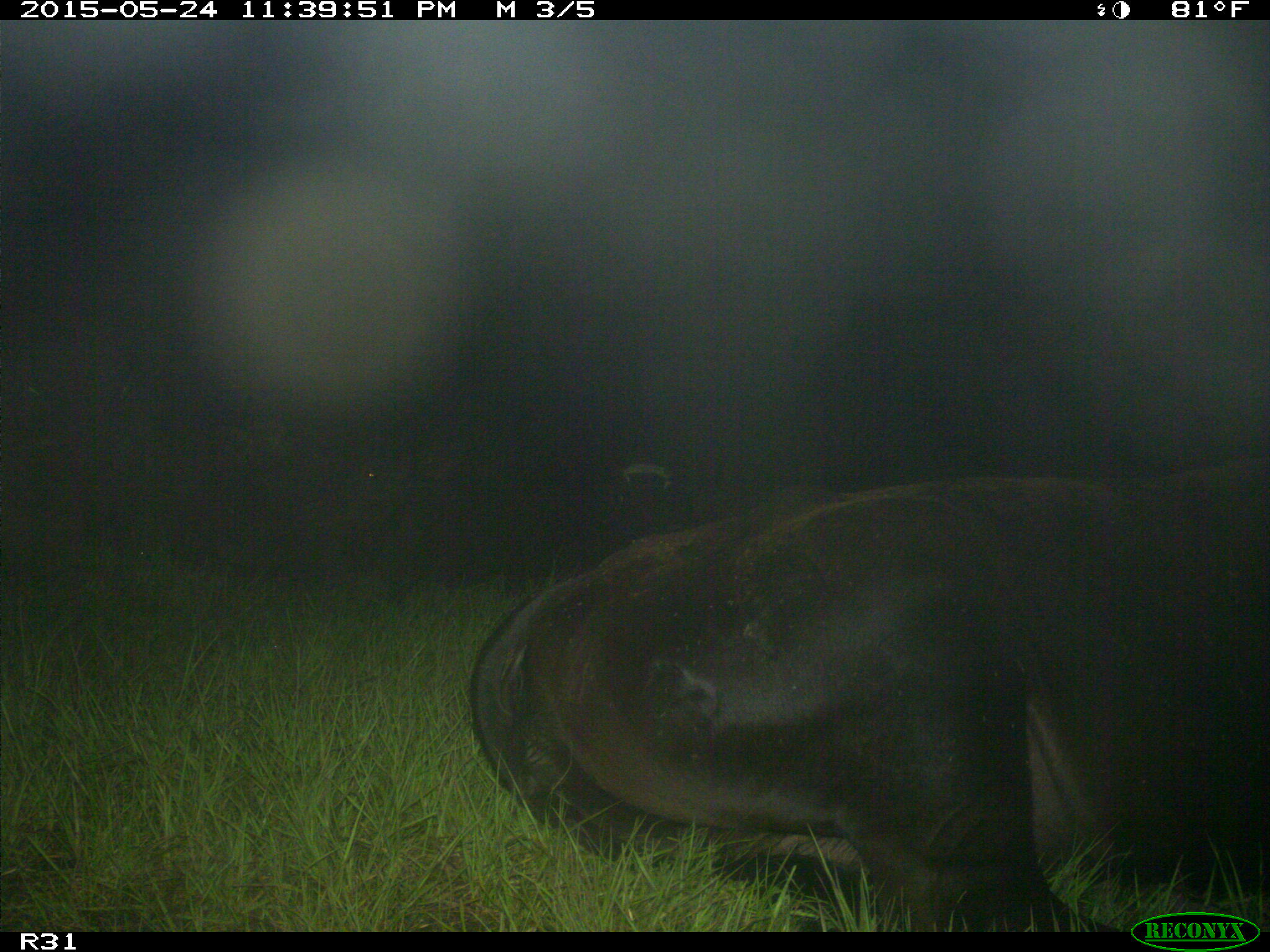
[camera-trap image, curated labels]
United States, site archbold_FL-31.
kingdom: Animalia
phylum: Chordata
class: Mammalia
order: Artiodactyla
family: Bovidae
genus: Bos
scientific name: Bos taurus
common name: domestic cow